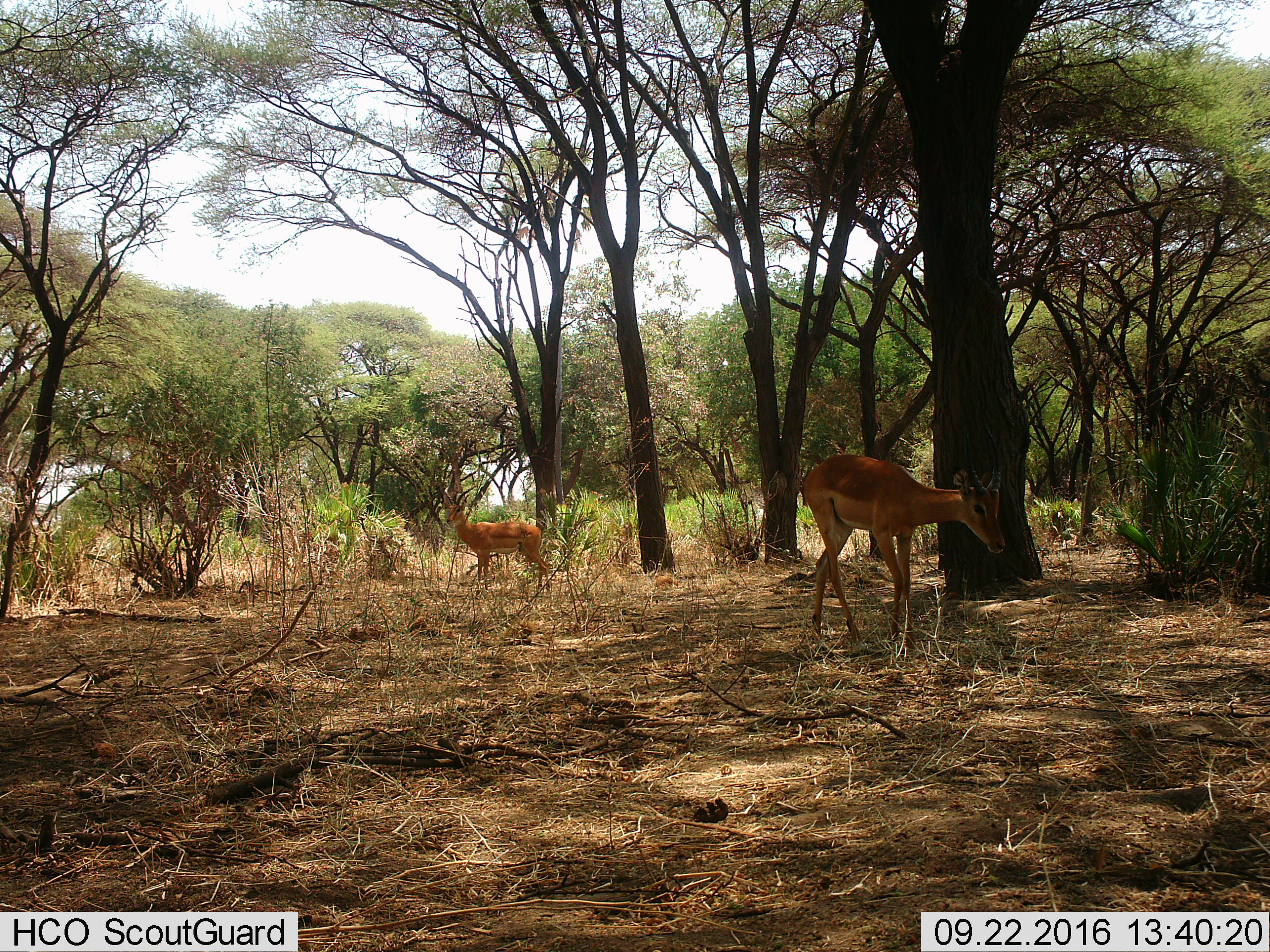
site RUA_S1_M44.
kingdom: Animalia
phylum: Chordata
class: Mammalia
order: Artiodactyla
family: Bovidae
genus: Aepyceros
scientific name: Aepyceros melampus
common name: impala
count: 2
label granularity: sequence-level